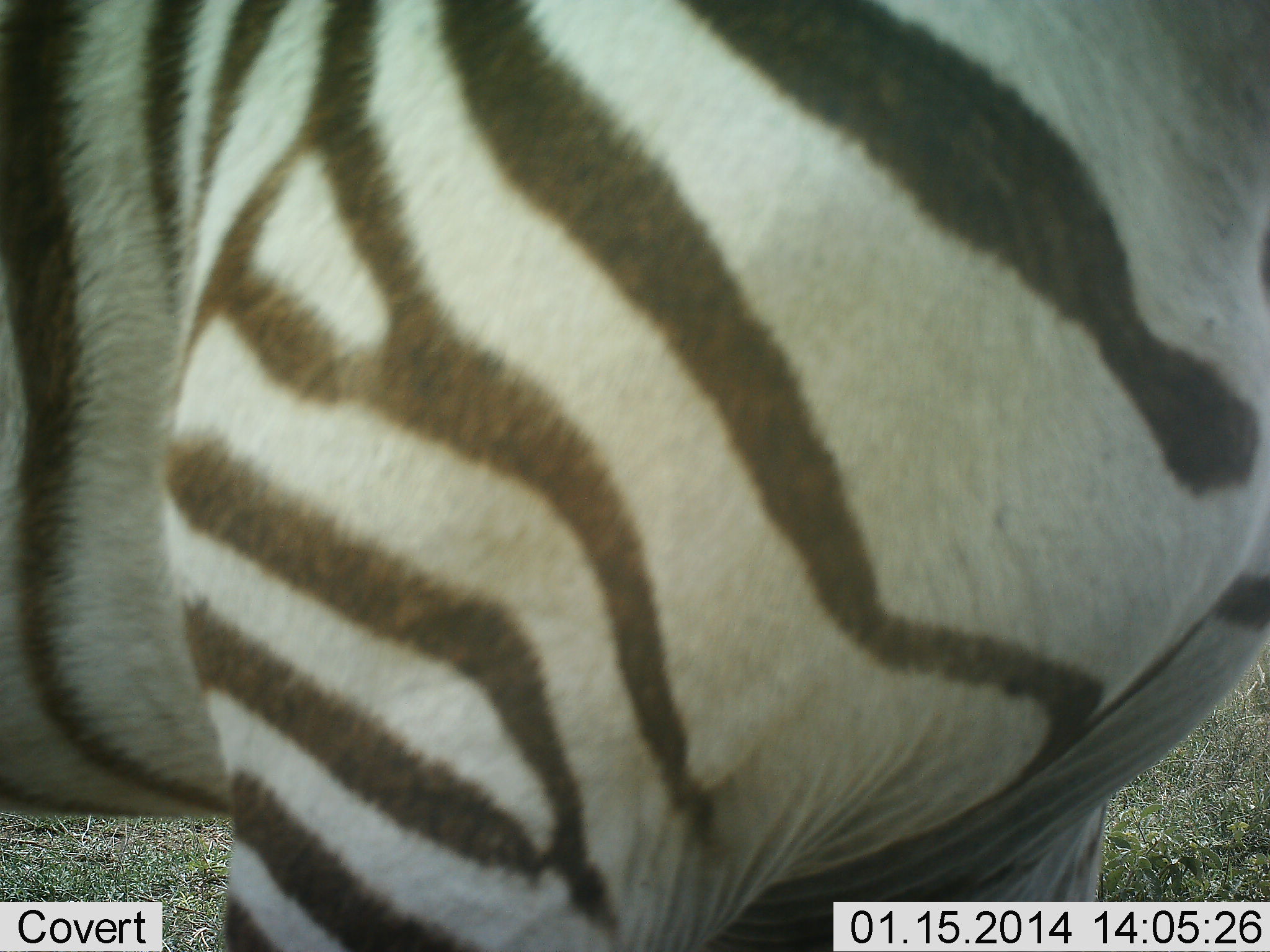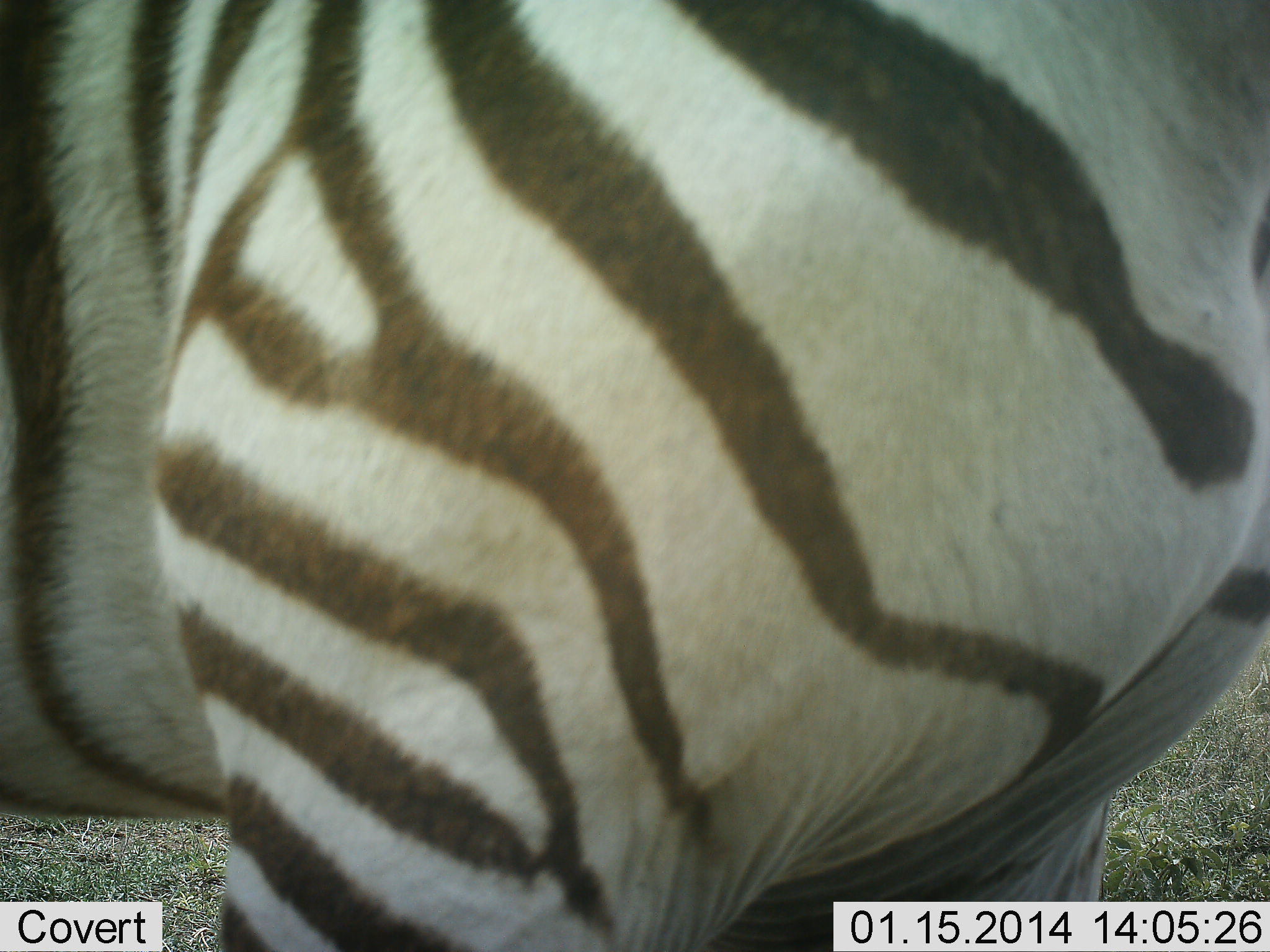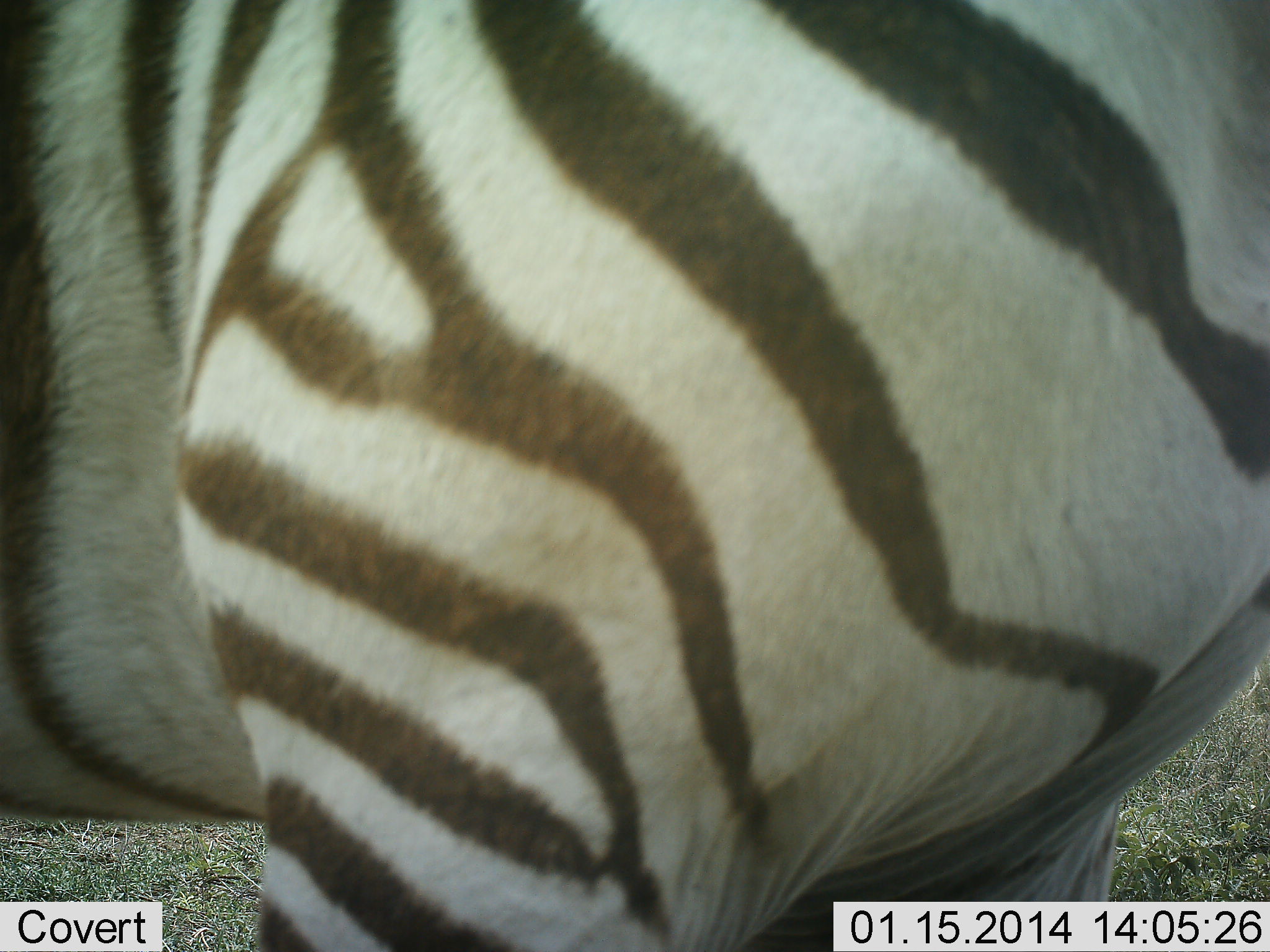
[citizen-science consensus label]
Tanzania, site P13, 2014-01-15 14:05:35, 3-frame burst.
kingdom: Animalia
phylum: Chordata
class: Mammalia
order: Perissodactyla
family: Equidae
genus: Equus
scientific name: Equus quagga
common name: plains zebra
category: zebra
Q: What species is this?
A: Zebra (plains zebra) (Equus quagga).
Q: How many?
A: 1.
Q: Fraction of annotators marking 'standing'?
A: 90%.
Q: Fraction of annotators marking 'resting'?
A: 0%.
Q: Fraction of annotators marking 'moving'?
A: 10%.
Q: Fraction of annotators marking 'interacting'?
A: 0%.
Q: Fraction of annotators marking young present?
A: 0%.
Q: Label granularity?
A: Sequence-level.